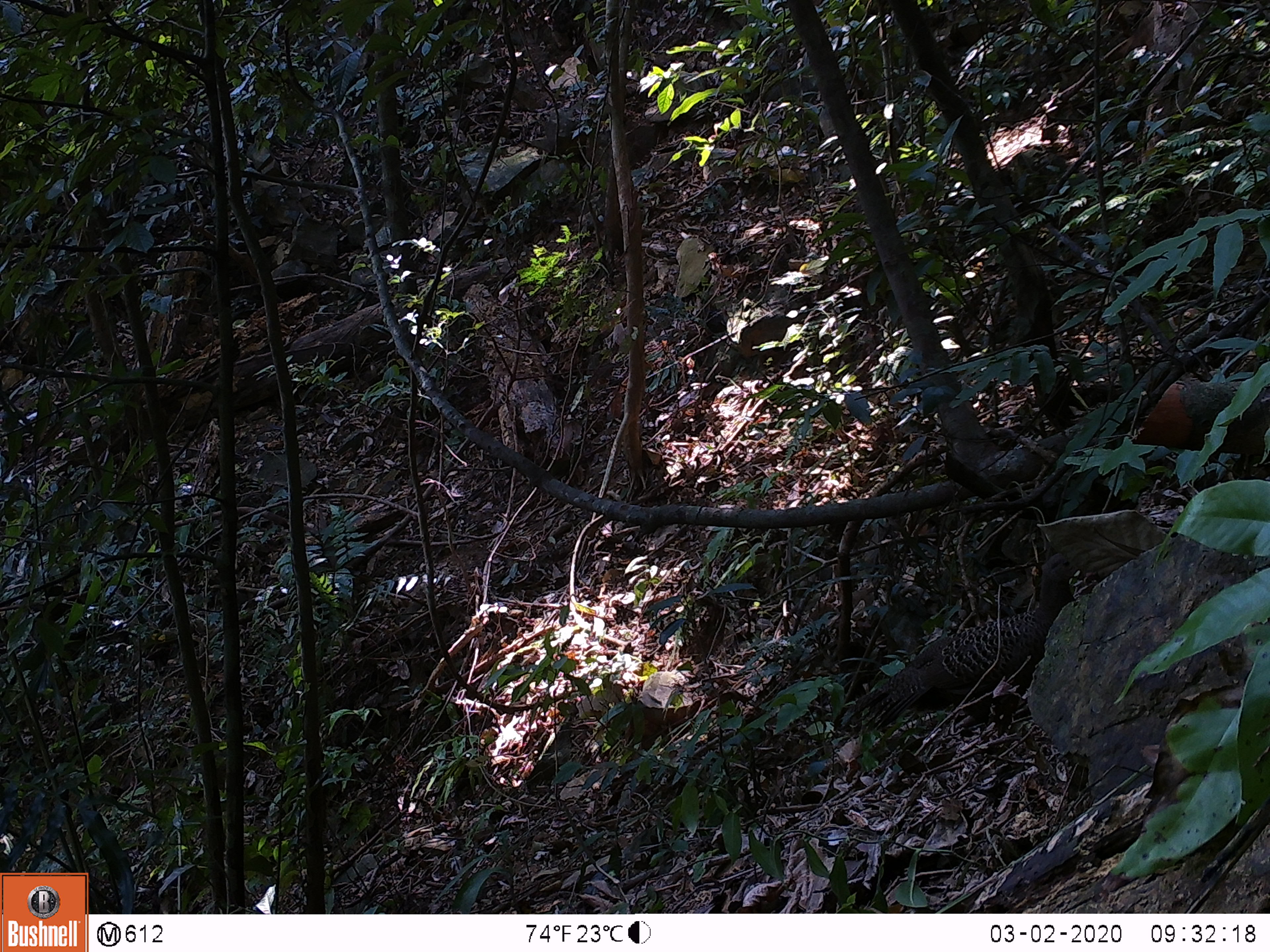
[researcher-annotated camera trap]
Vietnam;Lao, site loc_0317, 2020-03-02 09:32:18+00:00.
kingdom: Animalia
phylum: Chordata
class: Aves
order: Galliformes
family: Phasianidae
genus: Polyplectron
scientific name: Polyplectron bicalcaratum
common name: gray peacock-pheasant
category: grey peacock pheasant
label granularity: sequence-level